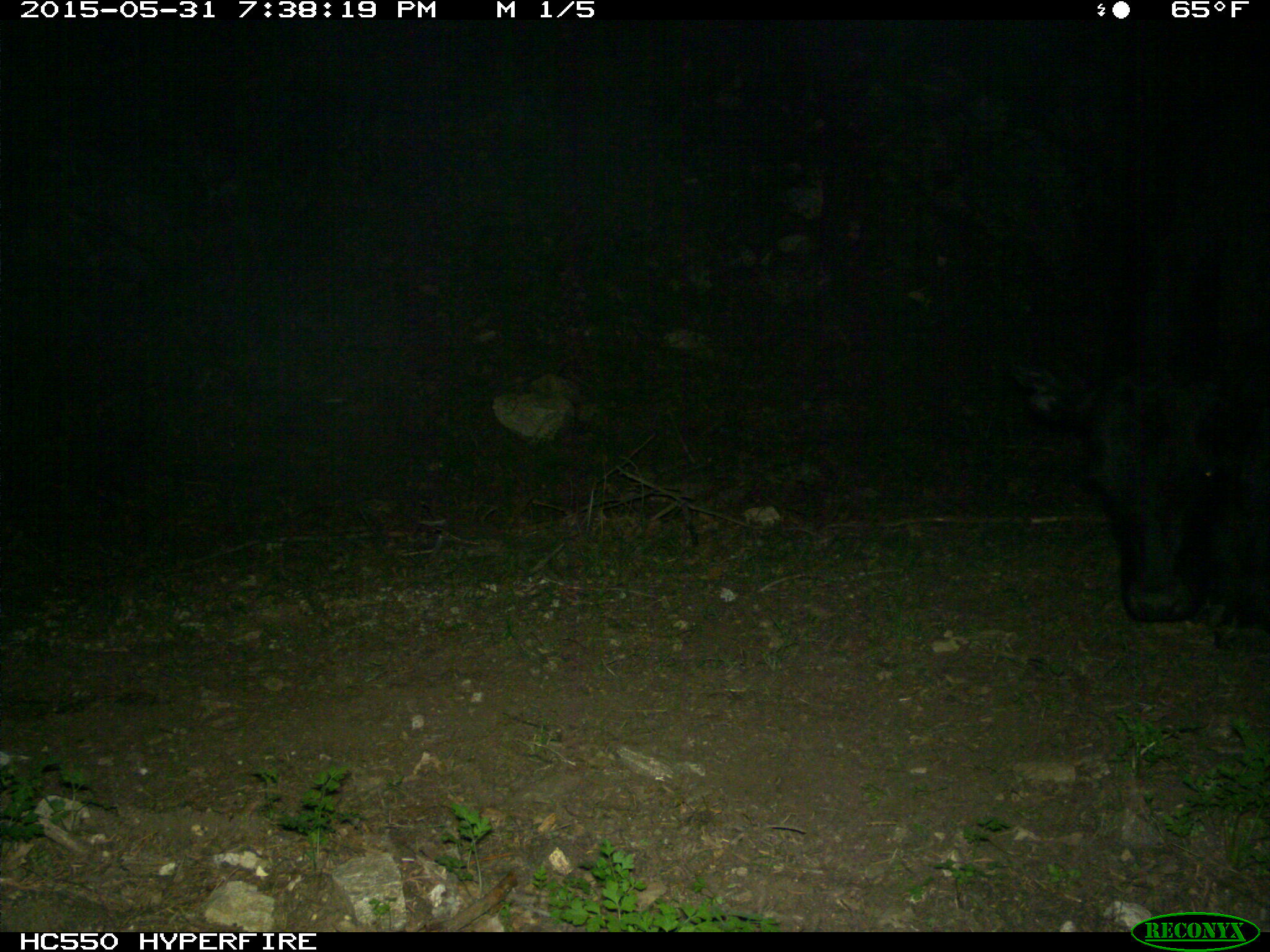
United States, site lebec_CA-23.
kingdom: Animalia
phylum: Chordata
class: Mammalia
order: Artiodactyla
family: Bovidae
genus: Bos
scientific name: Bos taurus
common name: domestic cow